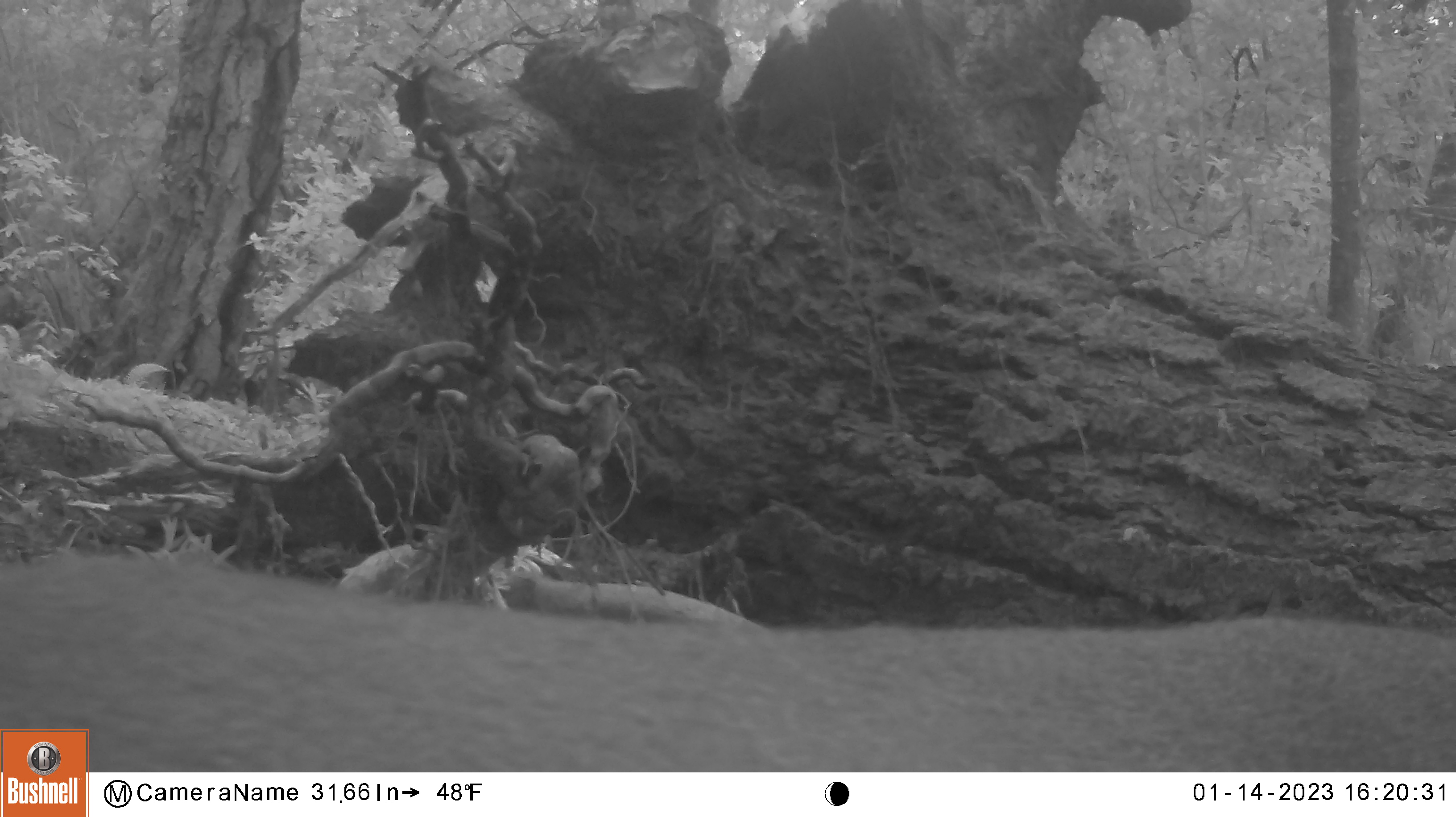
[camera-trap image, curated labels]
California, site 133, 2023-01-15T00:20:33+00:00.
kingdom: Animalia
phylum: Chordata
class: Mammalia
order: Artiodactyla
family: Cervidae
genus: Odocoileus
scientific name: Odocoileus hemionus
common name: mule deer